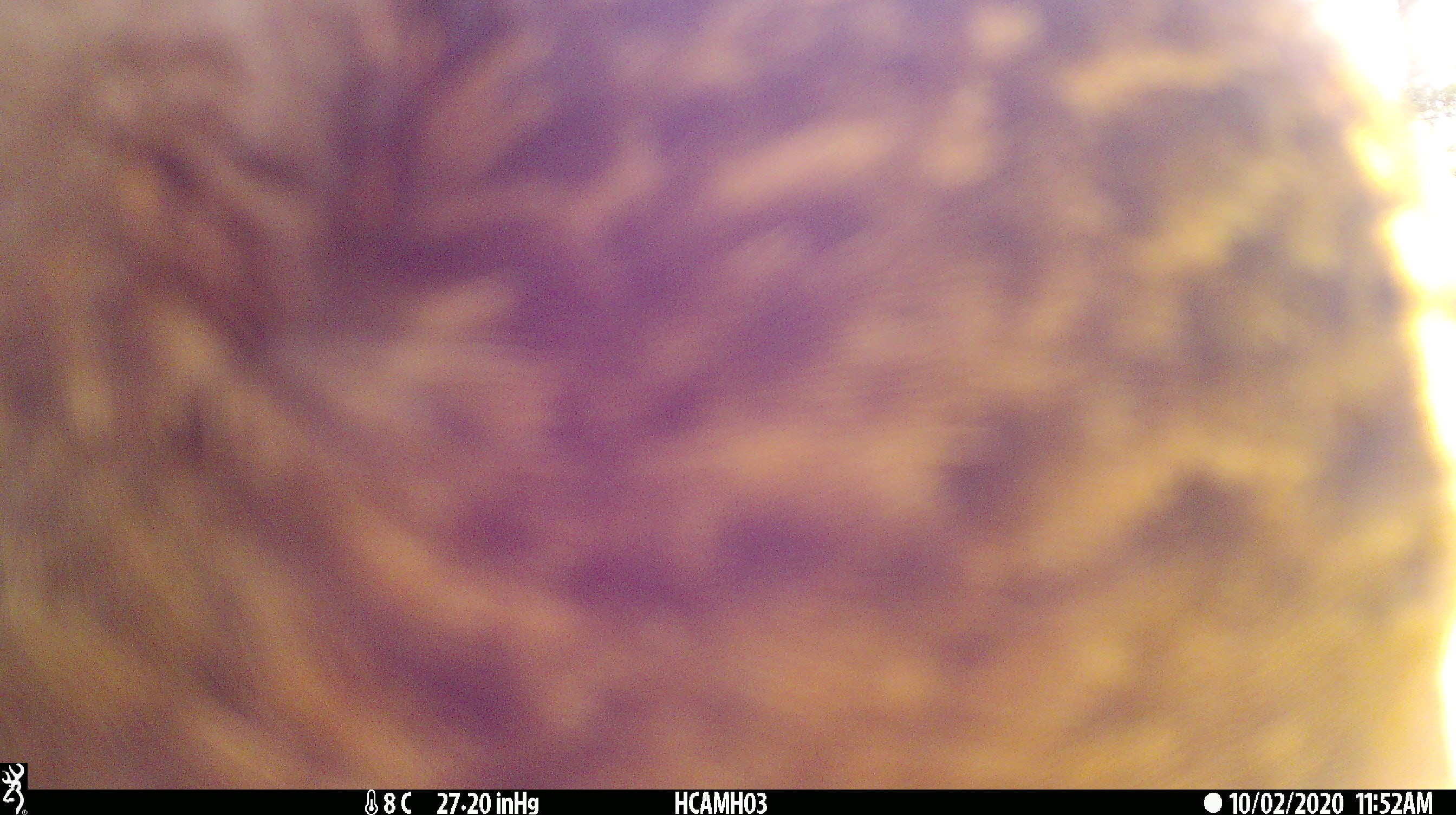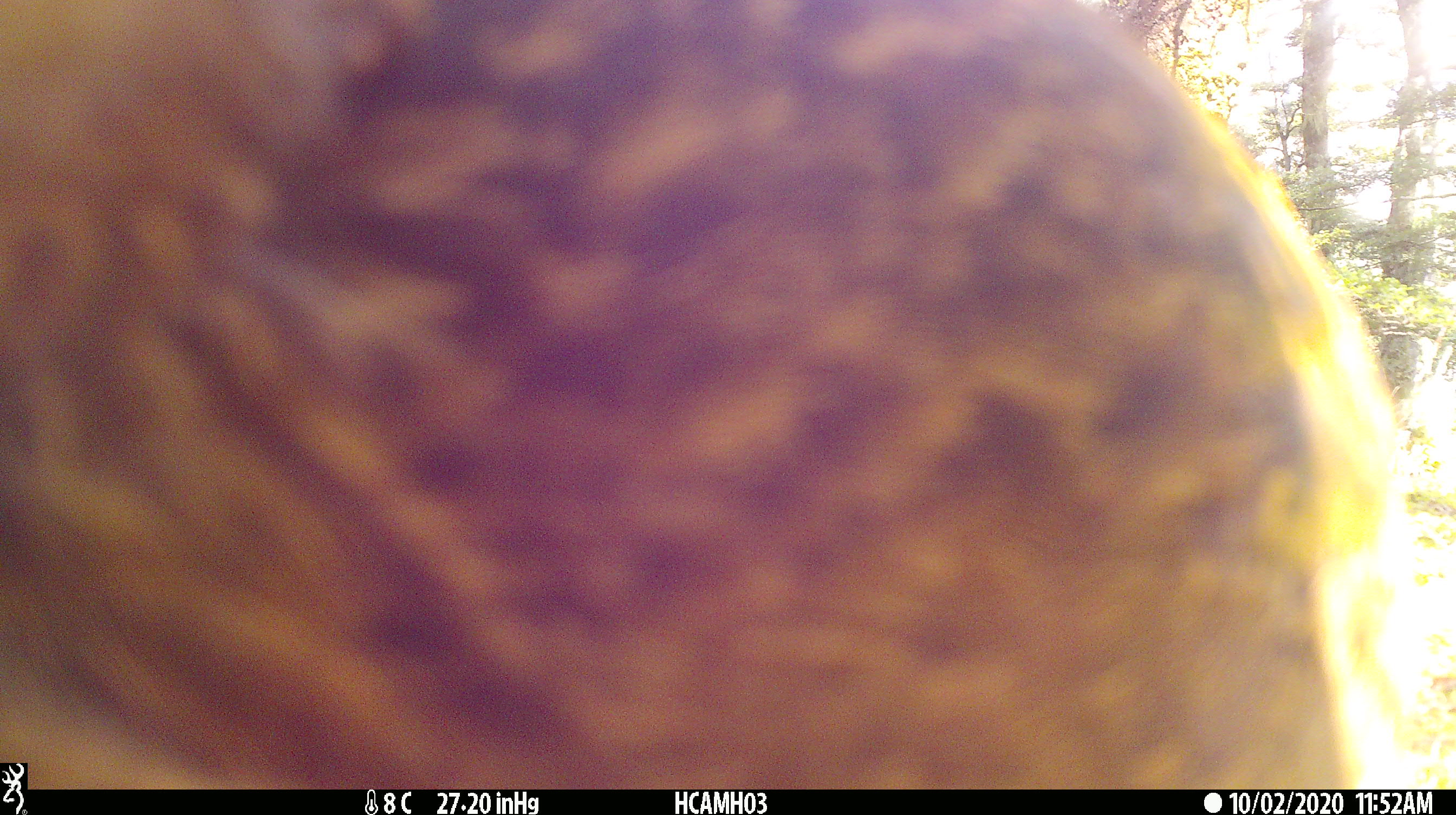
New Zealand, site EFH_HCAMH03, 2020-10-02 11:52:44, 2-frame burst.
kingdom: Animalia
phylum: Chordata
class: Aves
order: Gruiformes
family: Rallidae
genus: Gallirallus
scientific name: Gallirallus australis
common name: weka